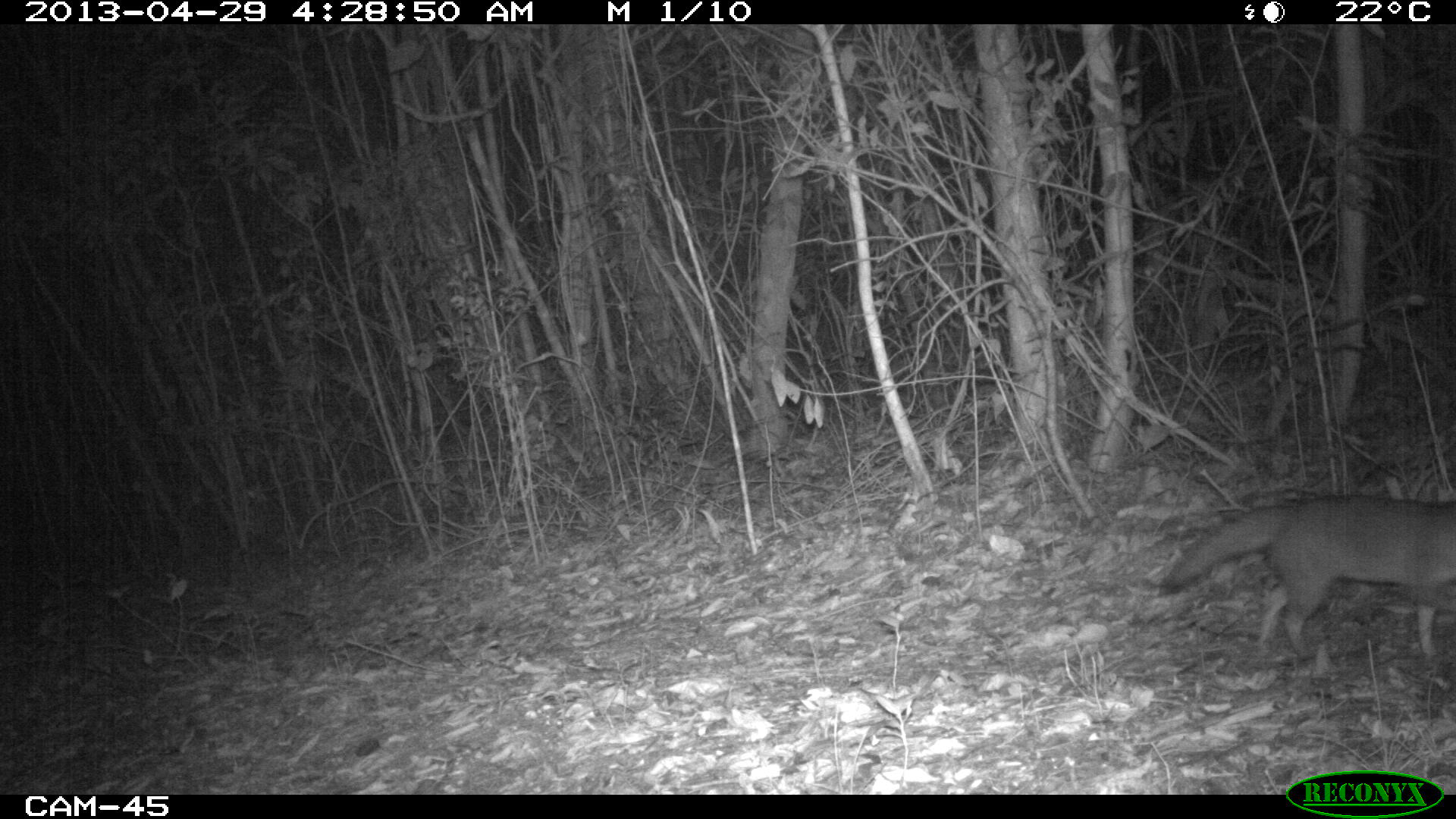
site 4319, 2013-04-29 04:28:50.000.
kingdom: Animalia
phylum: Chordata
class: Mammalia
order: Carnivora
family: Canidae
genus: Urocyon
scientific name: Urocyon cinereoargenteus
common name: gray fox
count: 1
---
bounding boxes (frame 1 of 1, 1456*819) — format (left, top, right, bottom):
urocyon cinereoargenteus: (1160, 492, 1455, 661)